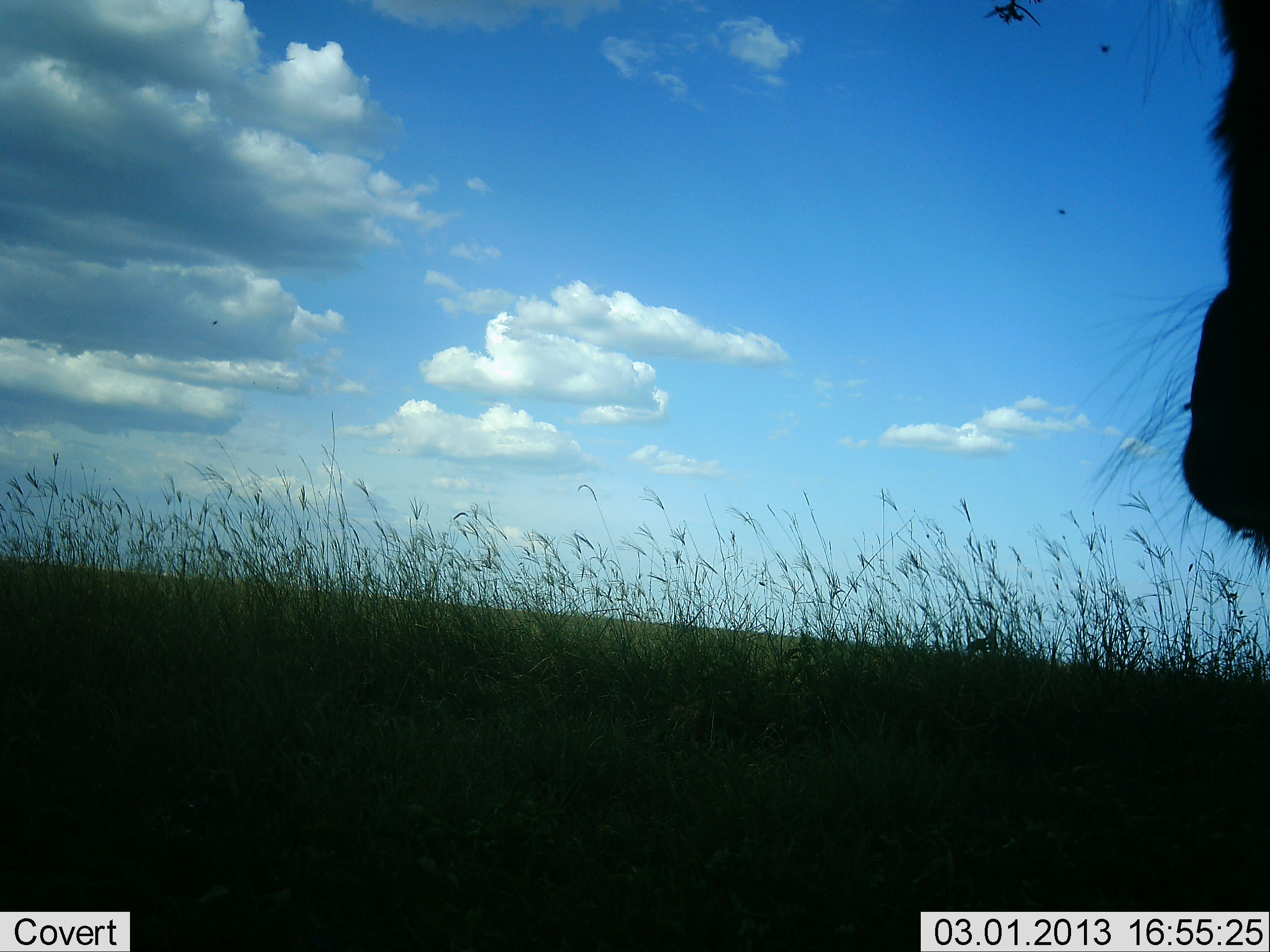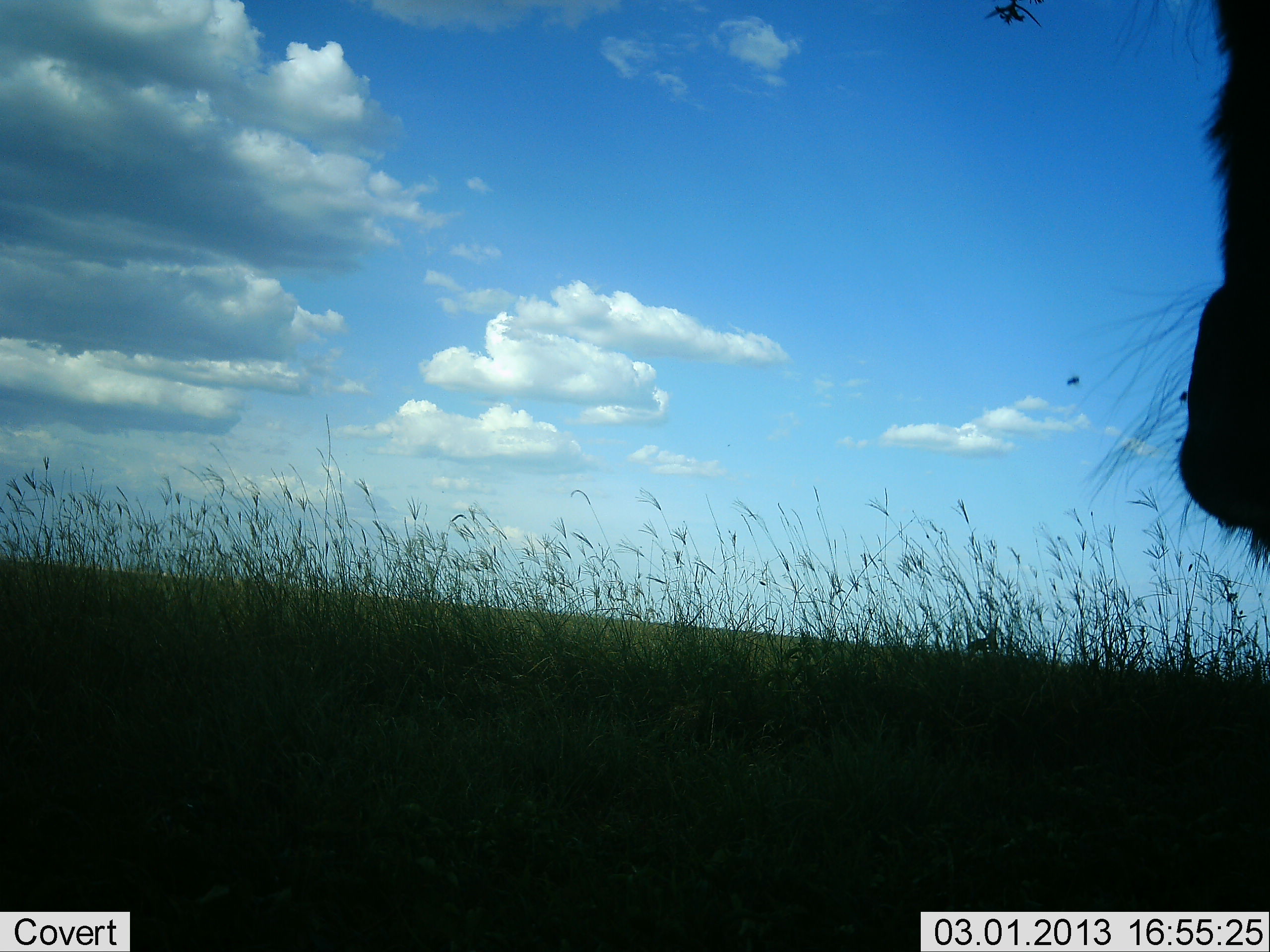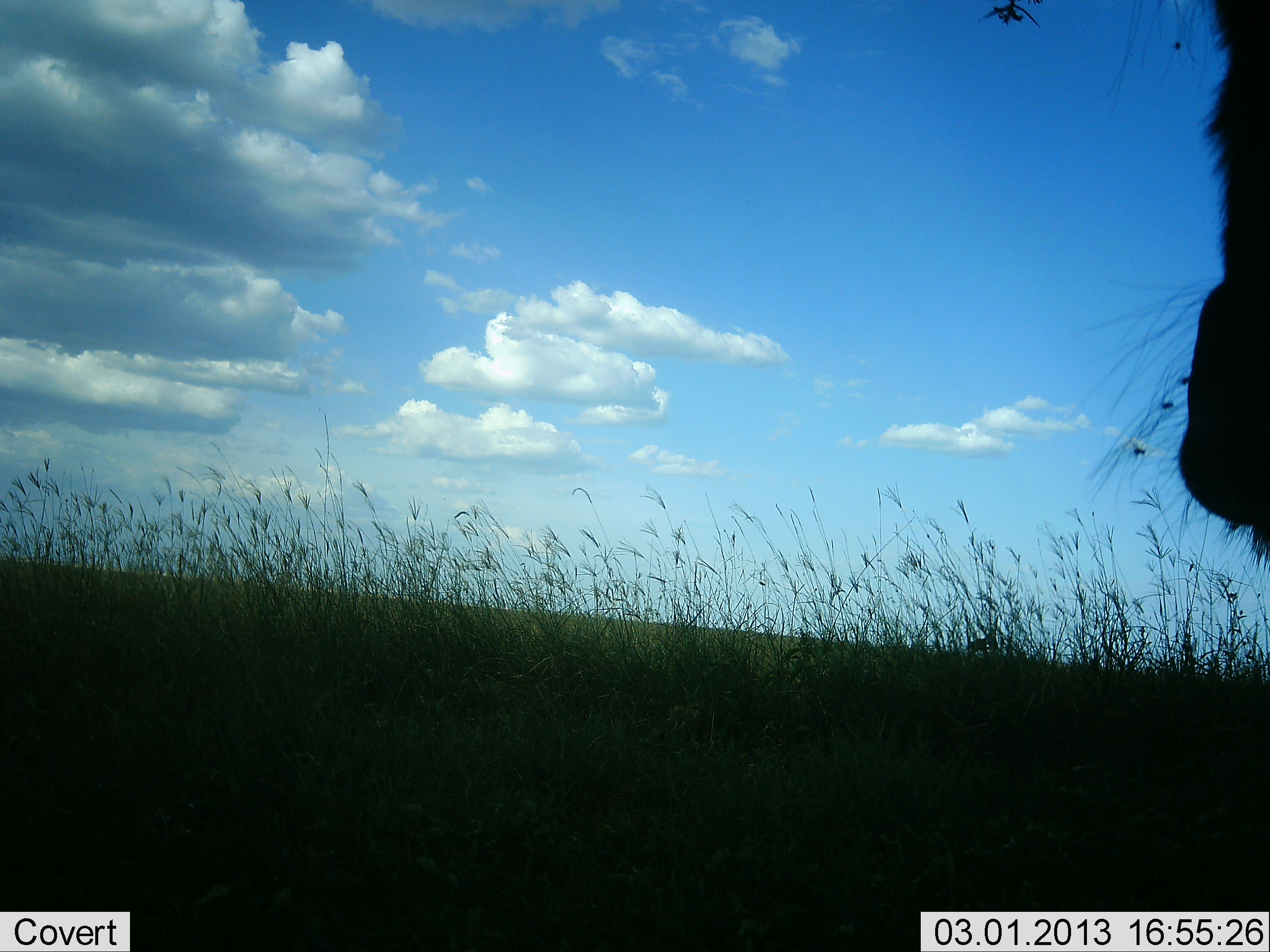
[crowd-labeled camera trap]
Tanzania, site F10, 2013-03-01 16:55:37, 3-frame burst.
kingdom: Animalia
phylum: Chordata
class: Mammalia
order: Artiodactyla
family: Bovidae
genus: Connochaetes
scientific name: Connochaetes taurinus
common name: blue wildebeest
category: wildebeest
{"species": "wildebeest (blue wildebeest) (Connochaetes taurinus)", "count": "1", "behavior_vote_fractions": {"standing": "100%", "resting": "0%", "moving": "7%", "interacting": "0%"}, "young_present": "0%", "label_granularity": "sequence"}